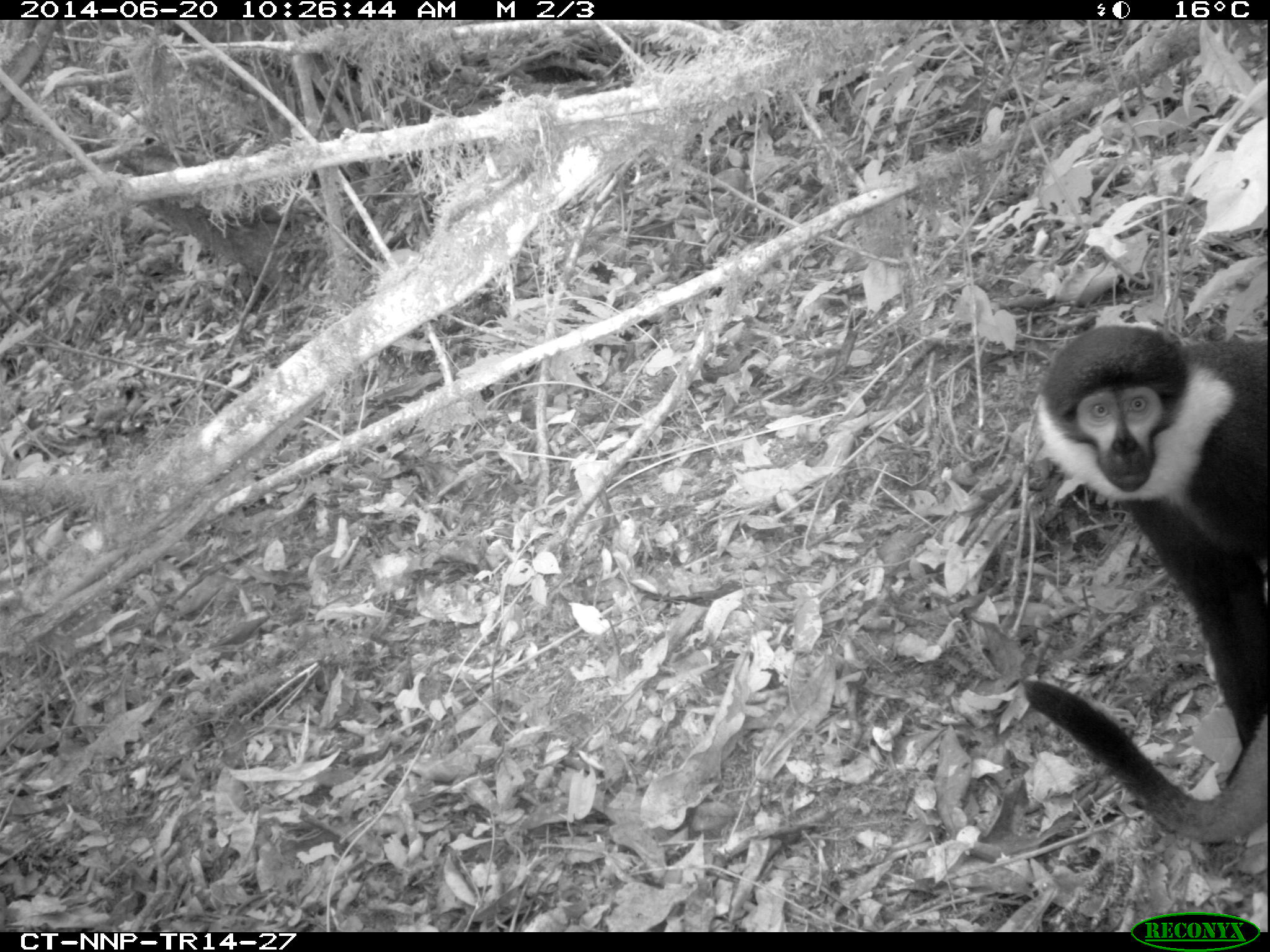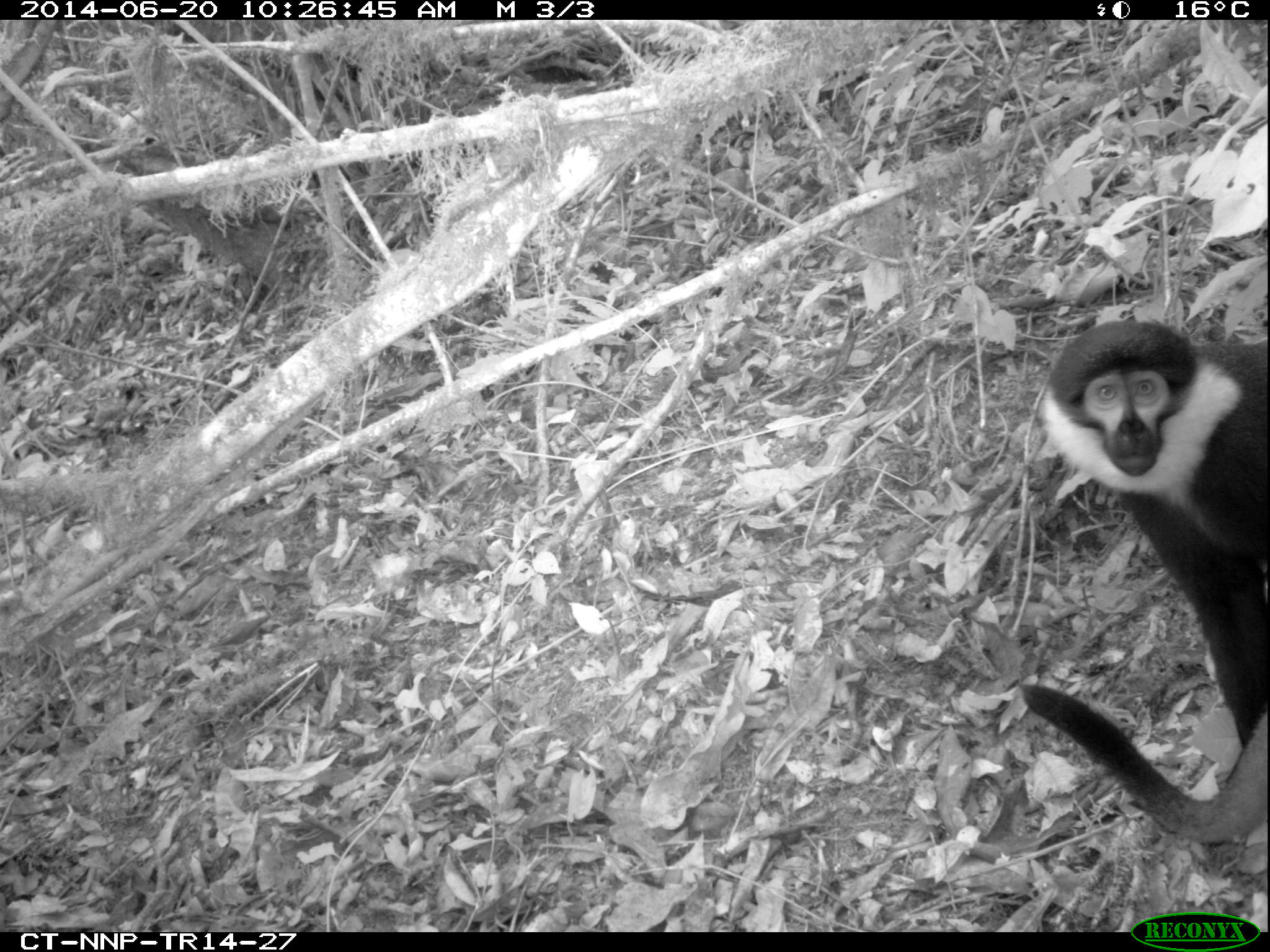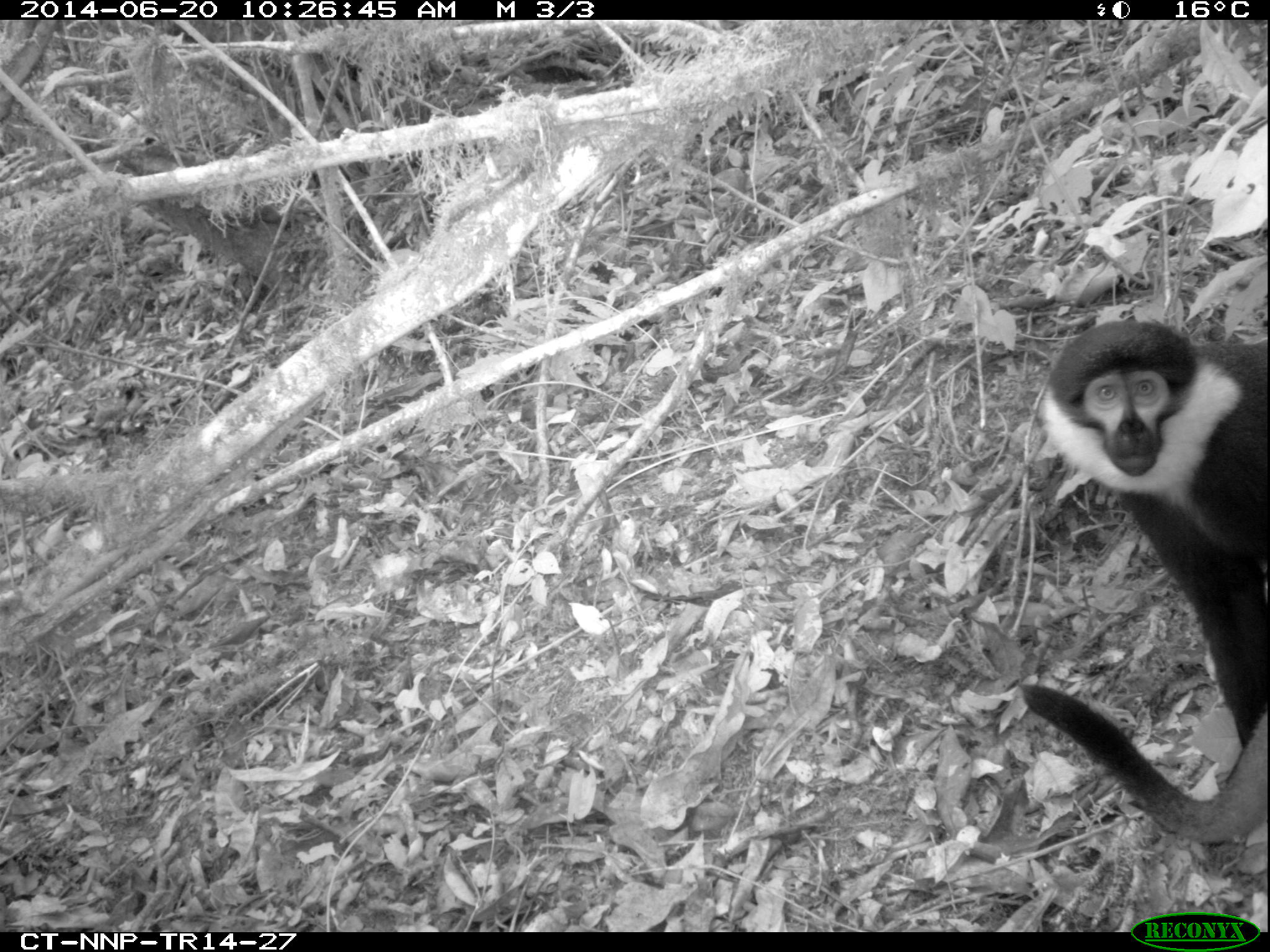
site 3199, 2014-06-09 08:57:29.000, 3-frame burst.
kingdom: Animalia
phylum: Chordata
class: Mammalia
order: Primates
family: Cercopithecidae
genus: Allochrocebus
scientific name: Allochrocebus lhoesti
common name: l'hoest's monkey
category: cercopithecus lhoesti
Cercopithecus lhoesti (l'hoest's monkey) (Allochrocebus lhoesti), count 2.